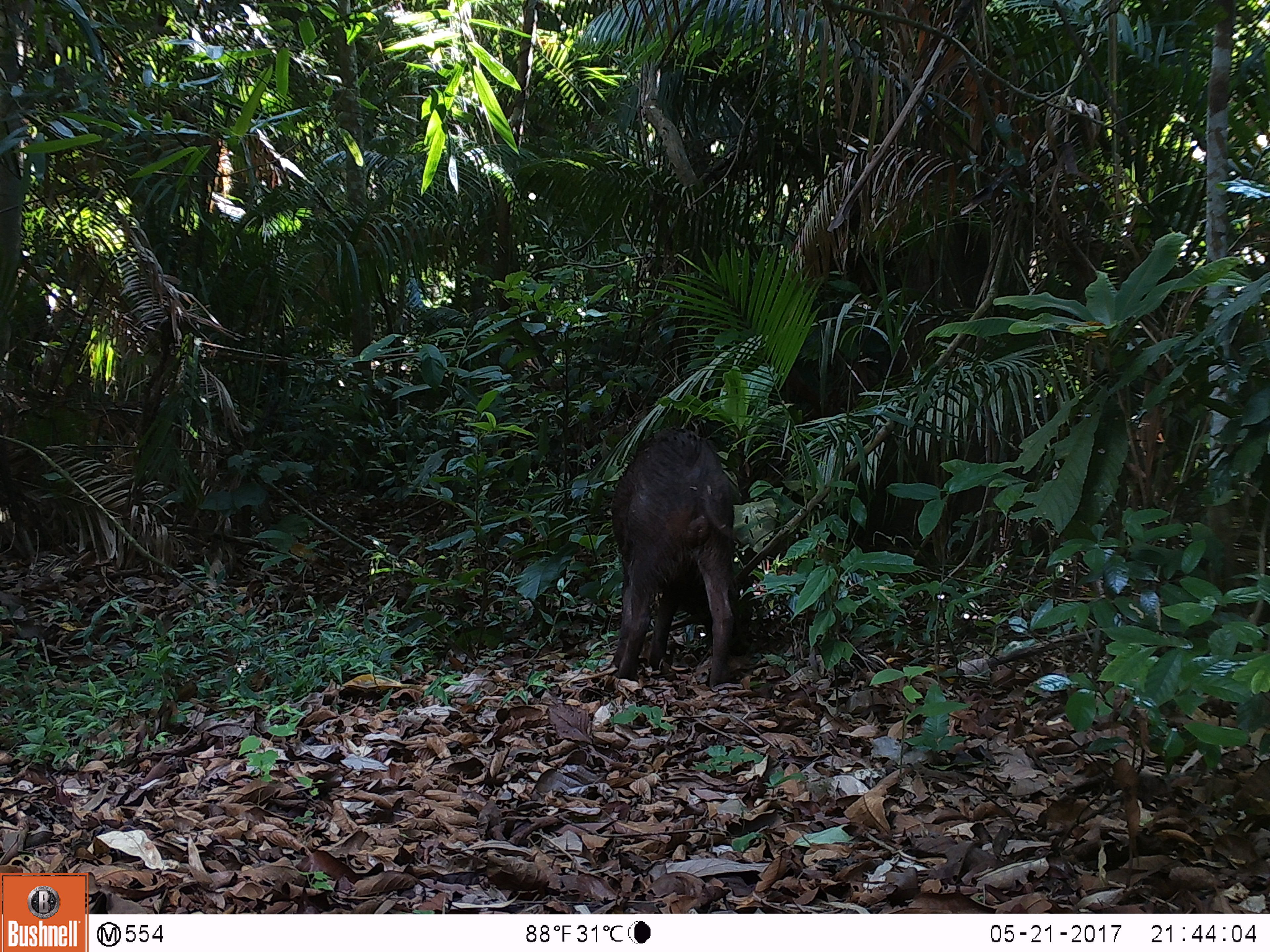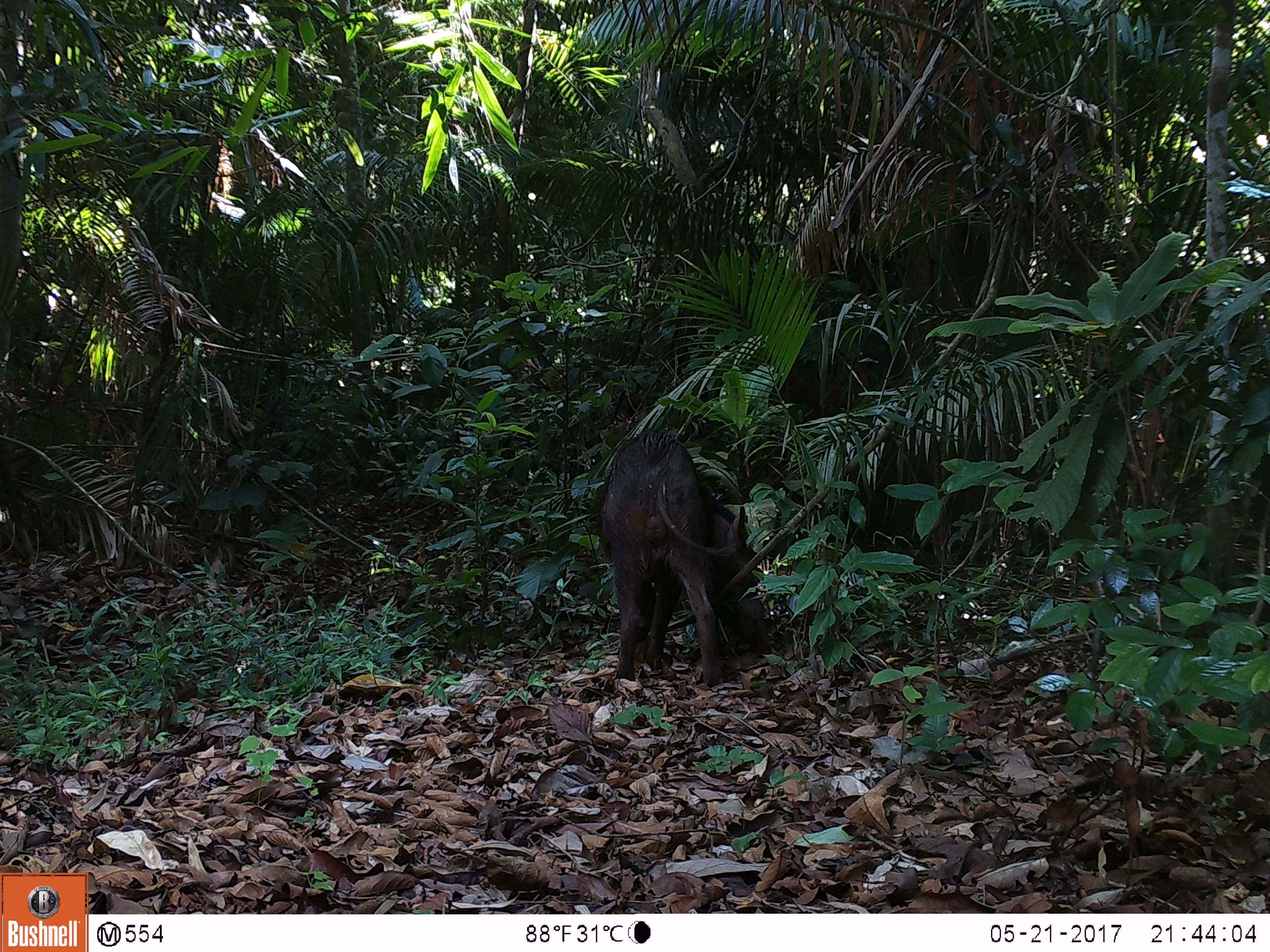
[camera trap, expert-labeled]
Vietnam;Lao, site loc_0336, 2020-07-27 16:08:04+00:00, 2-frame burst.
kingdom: Animalia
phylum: Chordata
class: Mammalia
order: Artiodactyla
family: Suidae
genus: Sus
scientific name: Sus scrofa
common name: eurasian wild pig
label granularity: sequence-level